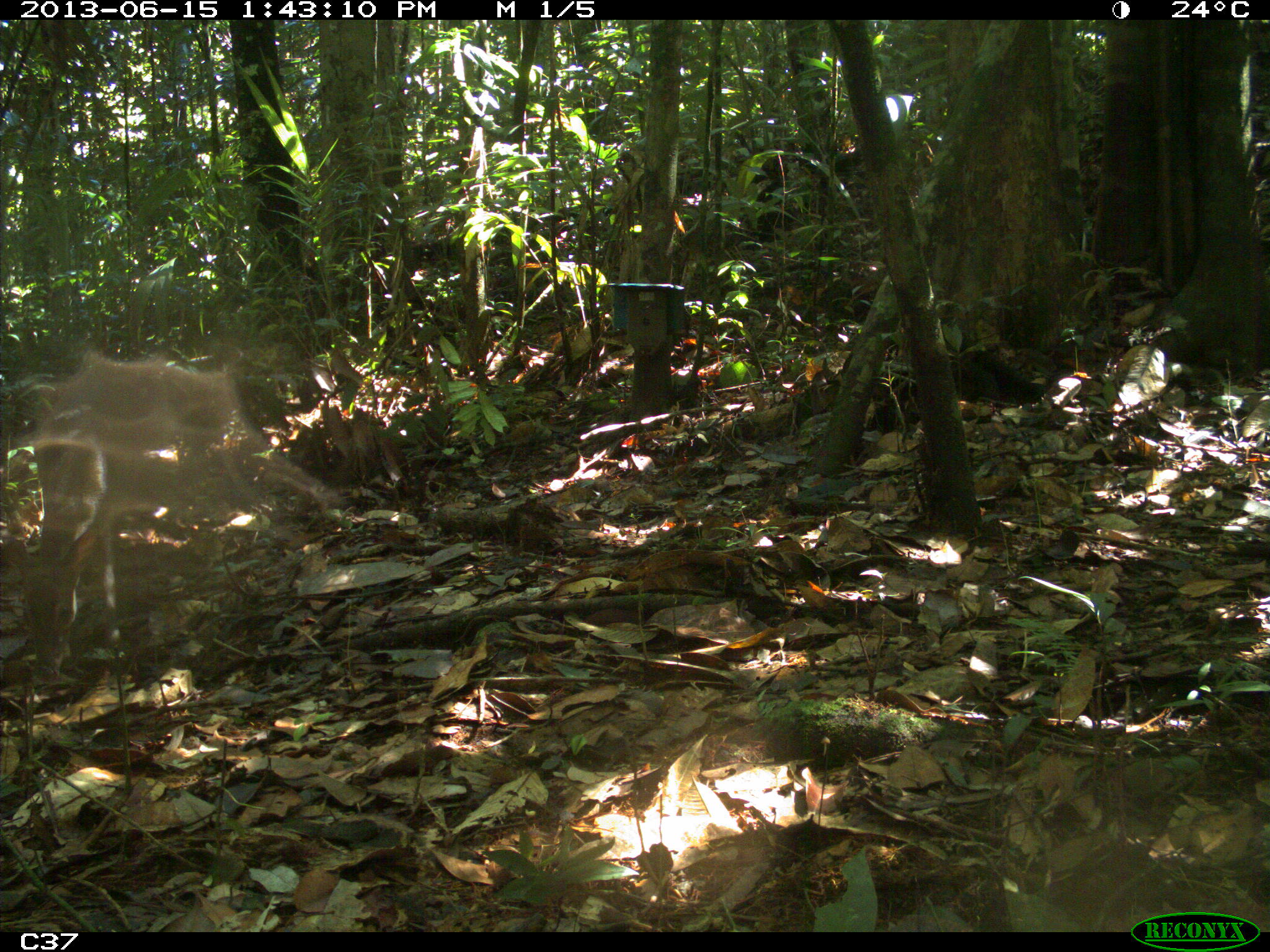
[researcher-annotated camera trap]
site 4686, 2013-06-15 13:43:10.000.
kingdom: Animalia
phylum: Chordata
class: Mammalia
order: Artiodactyla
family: Cervidae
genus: Mazama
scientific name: Mazama gouazoubira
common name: gray brocket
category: mazama gouazaoubira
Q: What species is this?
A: Mazama gouazaoubira (gray brocket) (Mazama gouazoubira).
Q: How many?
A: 1.